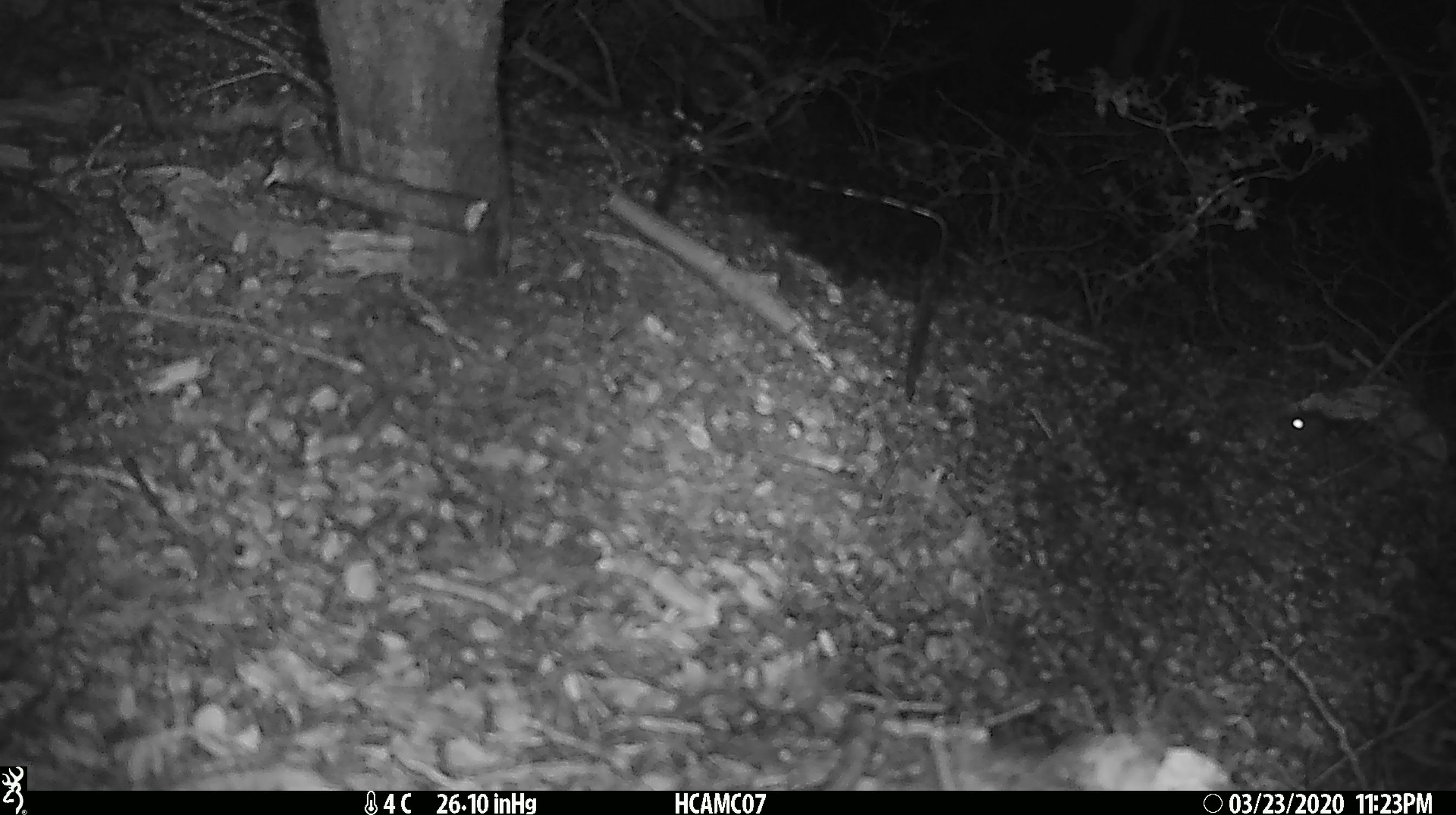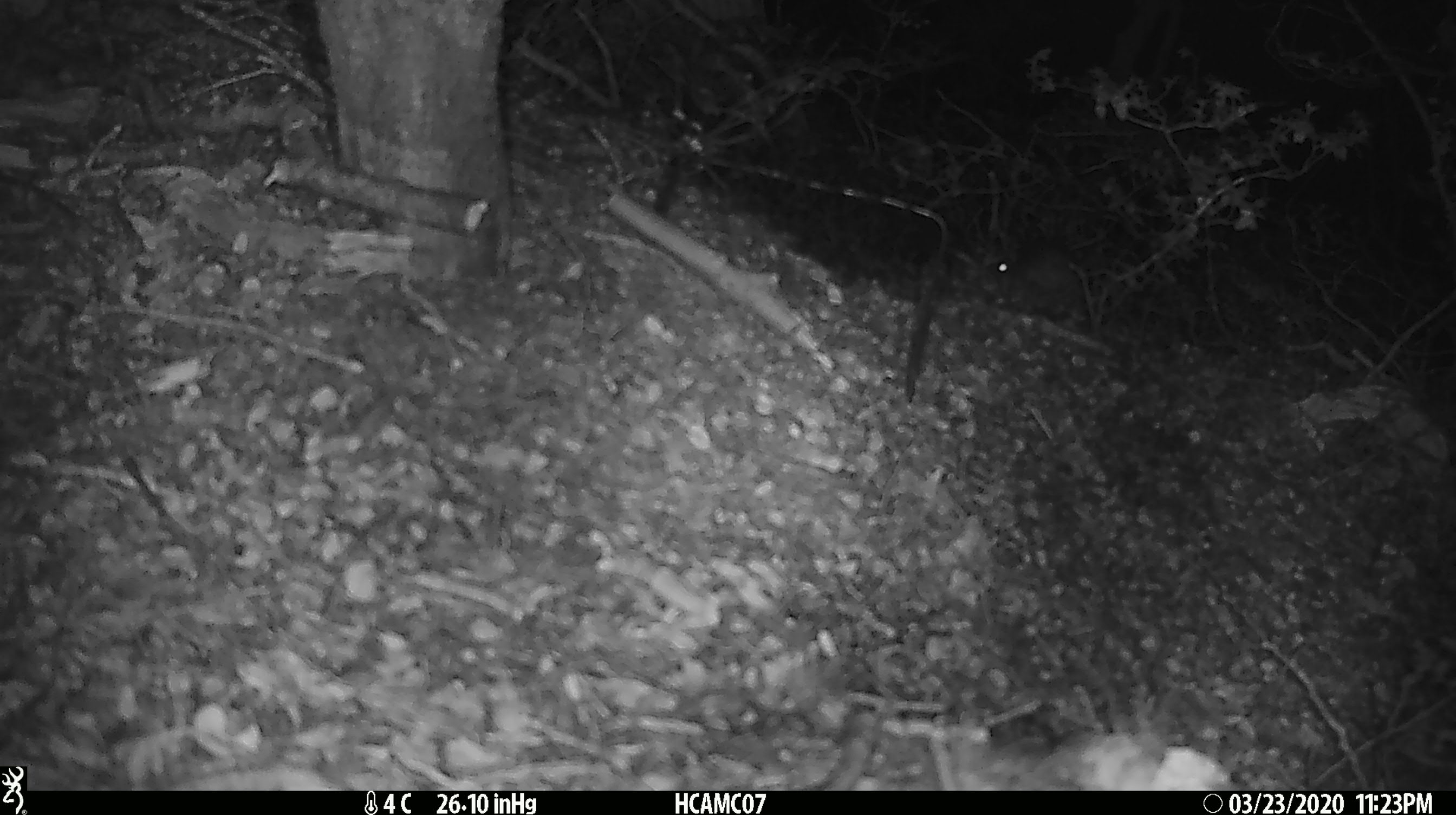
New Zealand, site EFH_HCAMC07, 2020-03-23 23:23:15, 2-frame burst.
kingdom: Animalia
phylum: Chordata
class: Mammalia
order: Rodentia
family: Muridae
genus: Mus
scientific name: Mus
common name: mouse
Mouse (Mus).